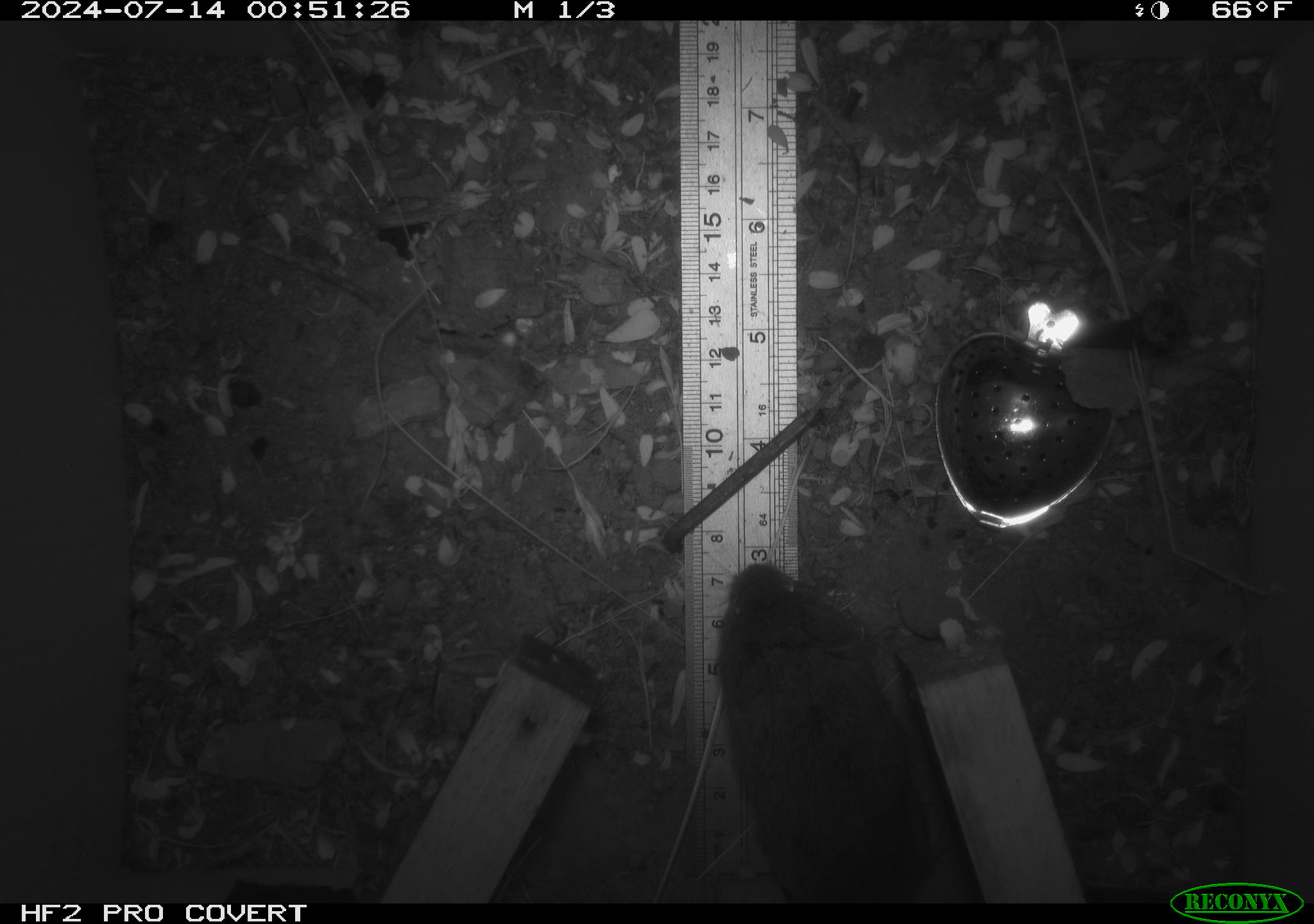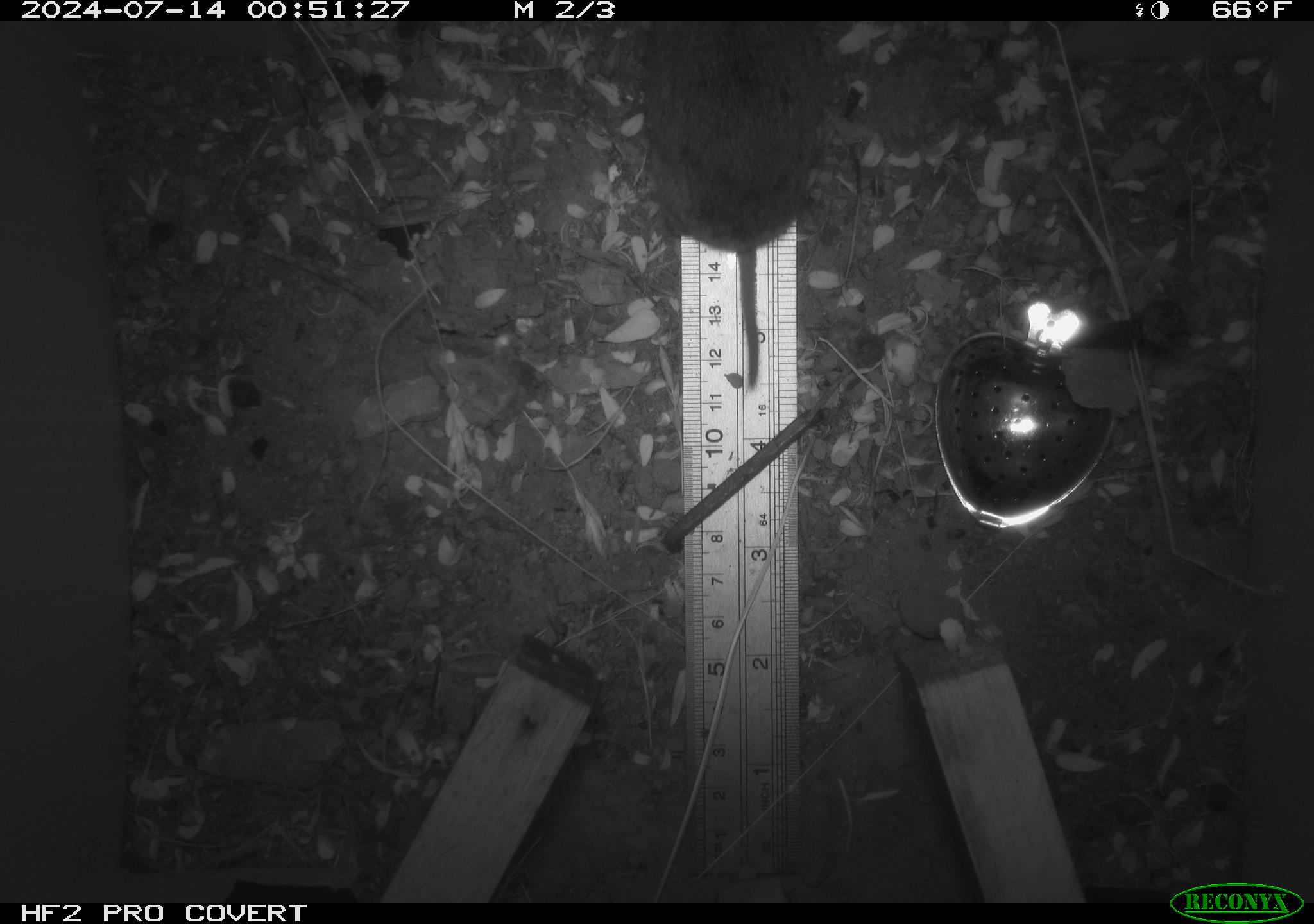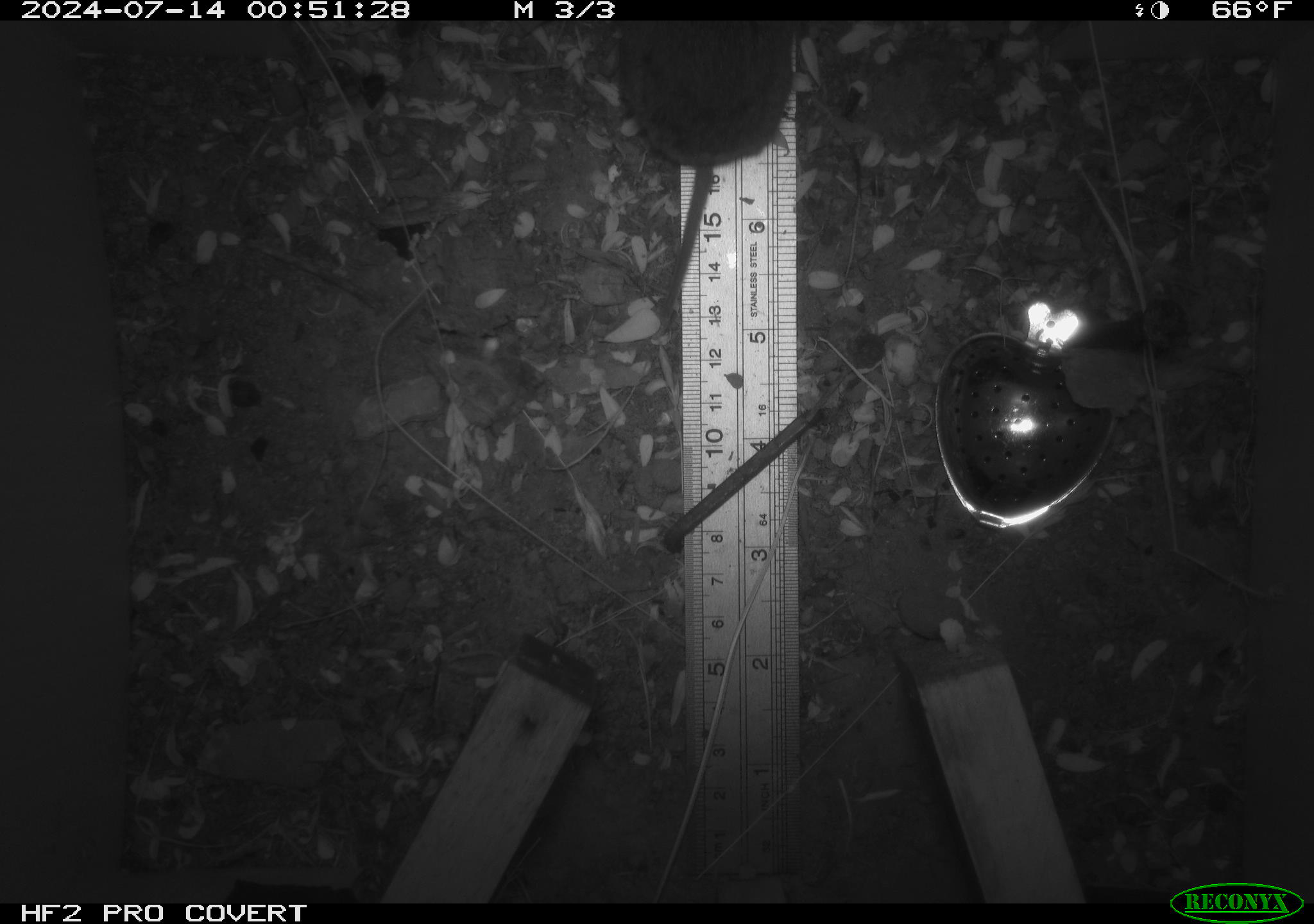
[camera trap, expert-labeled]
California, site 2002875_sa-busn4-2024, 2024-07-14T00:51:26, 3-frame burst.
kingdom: Animalia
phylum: Chordata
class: Mammalia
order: Rodentia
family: Cricetidae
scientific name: Arvicolinae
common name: voles, lemmings, and muskrats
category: arvicolinae subfamily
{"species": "arvicolinae subfamily (voles, lemmings, and muskrats) (Arvicolinae)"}